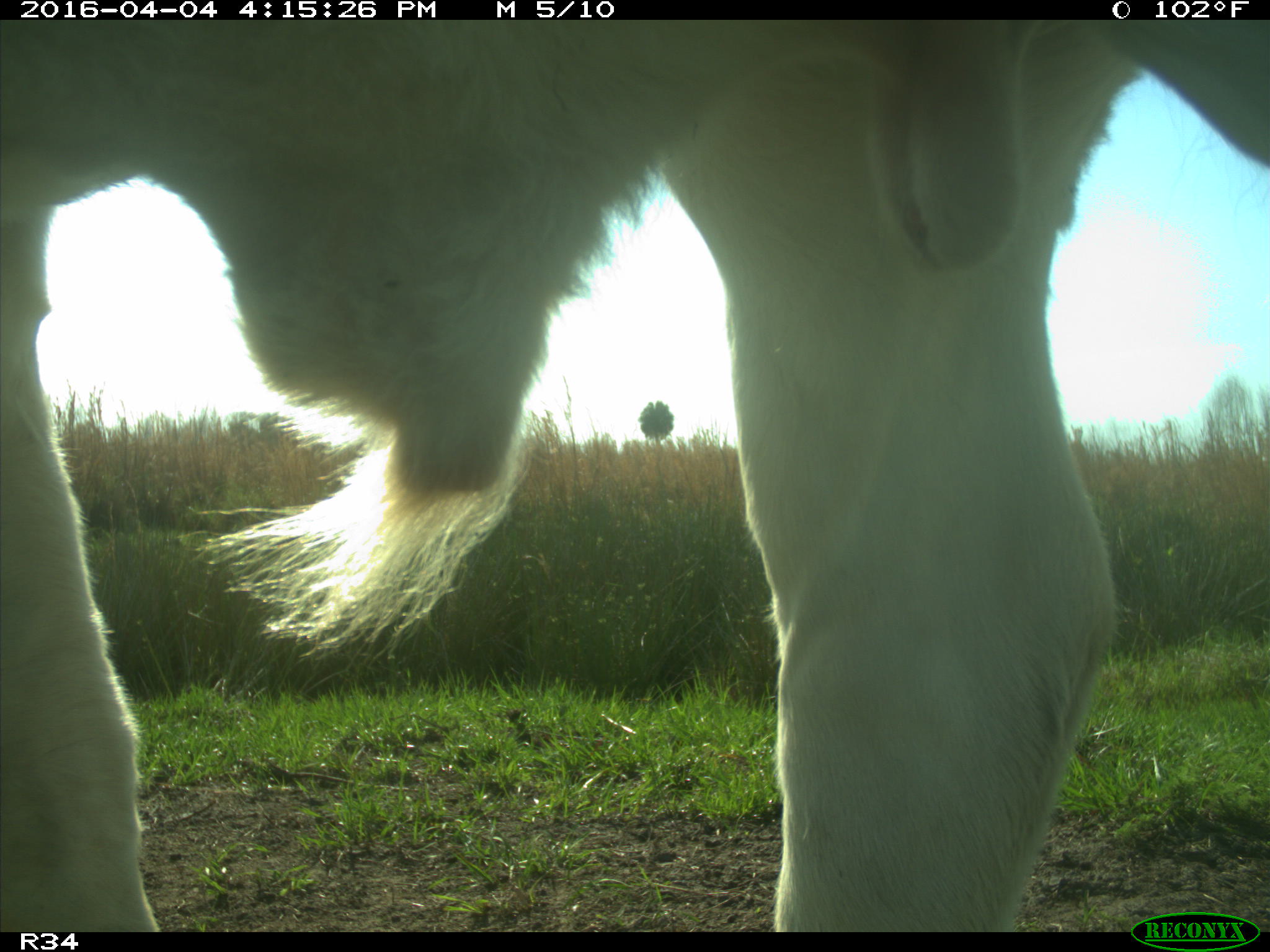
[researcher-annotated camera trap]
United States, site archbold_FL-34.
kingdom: Animalia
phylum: Chordata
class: Mammalia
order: Artiodactyla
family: Bovidae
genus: Bos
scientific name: Bos taurus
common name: domestic cow